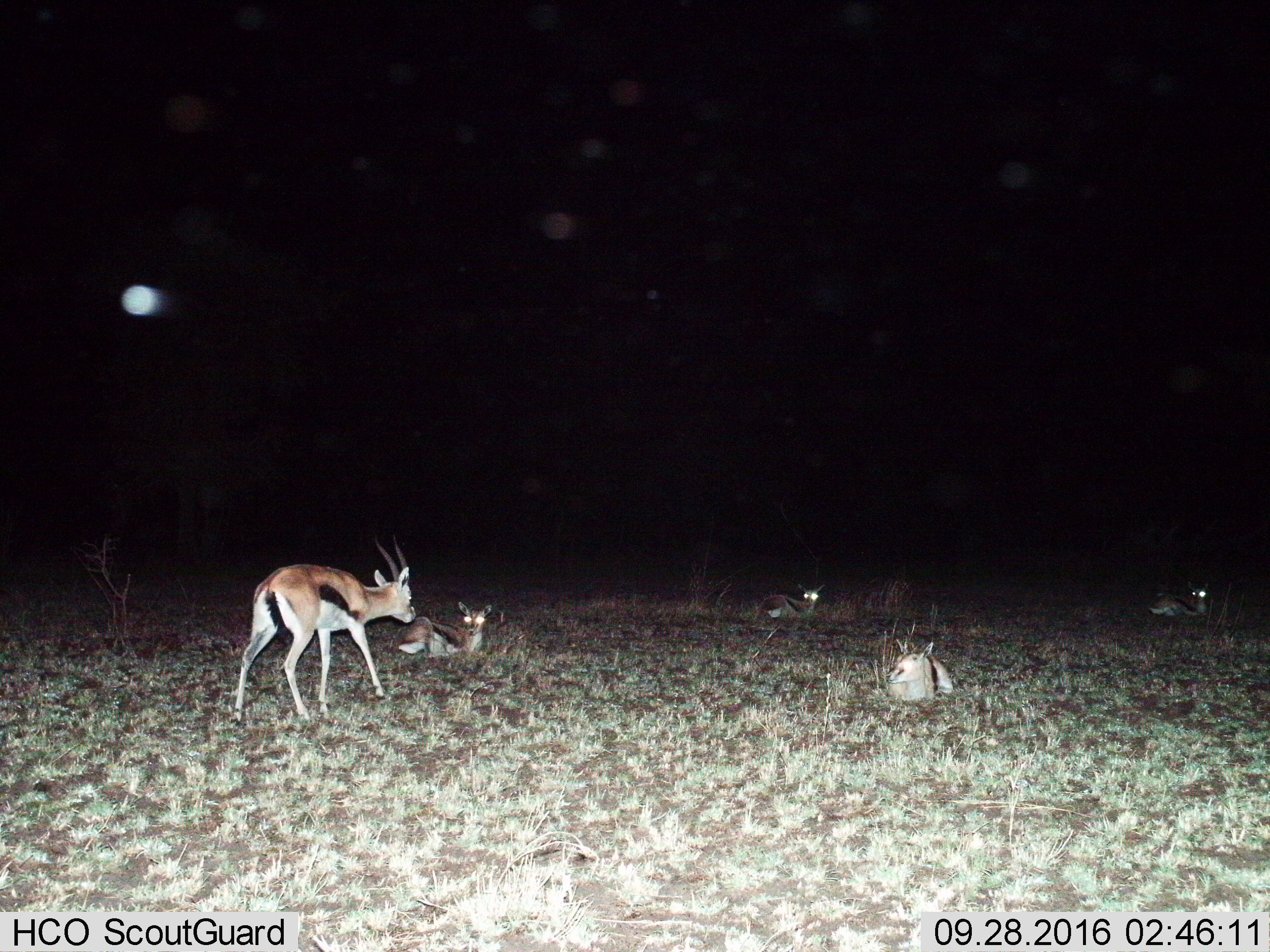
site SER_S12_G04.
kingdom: Animalia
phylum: Chordata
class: Mammalia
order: Artiodactyla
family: Bovidae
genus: Eudorcas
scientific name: Eudorcas thomsonii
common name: thomson's gazelle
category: gazellethomsons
Gazellethomsons (thomson's gazelle) (Eudorcas thomsonii), count 5. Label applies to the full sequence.